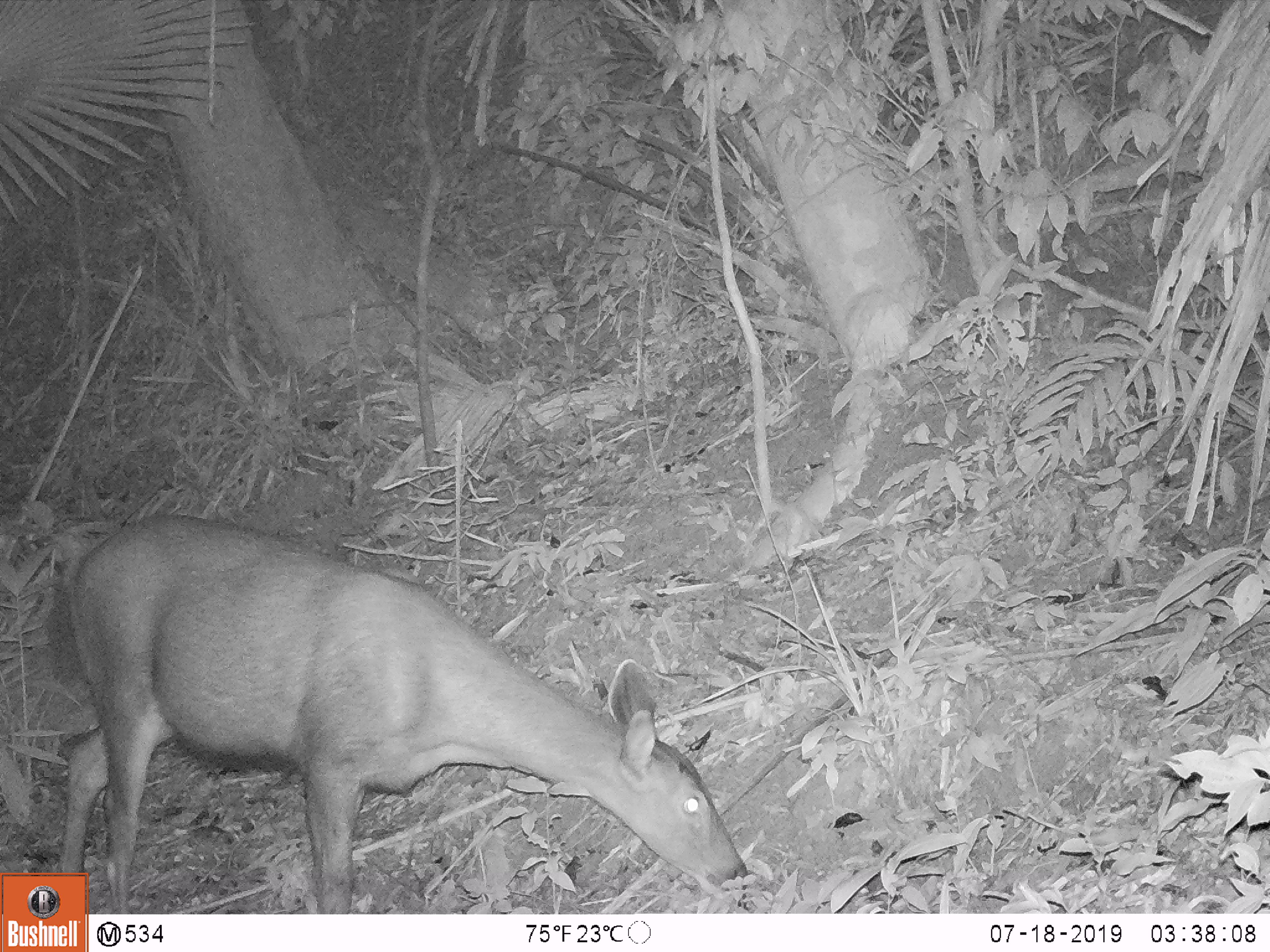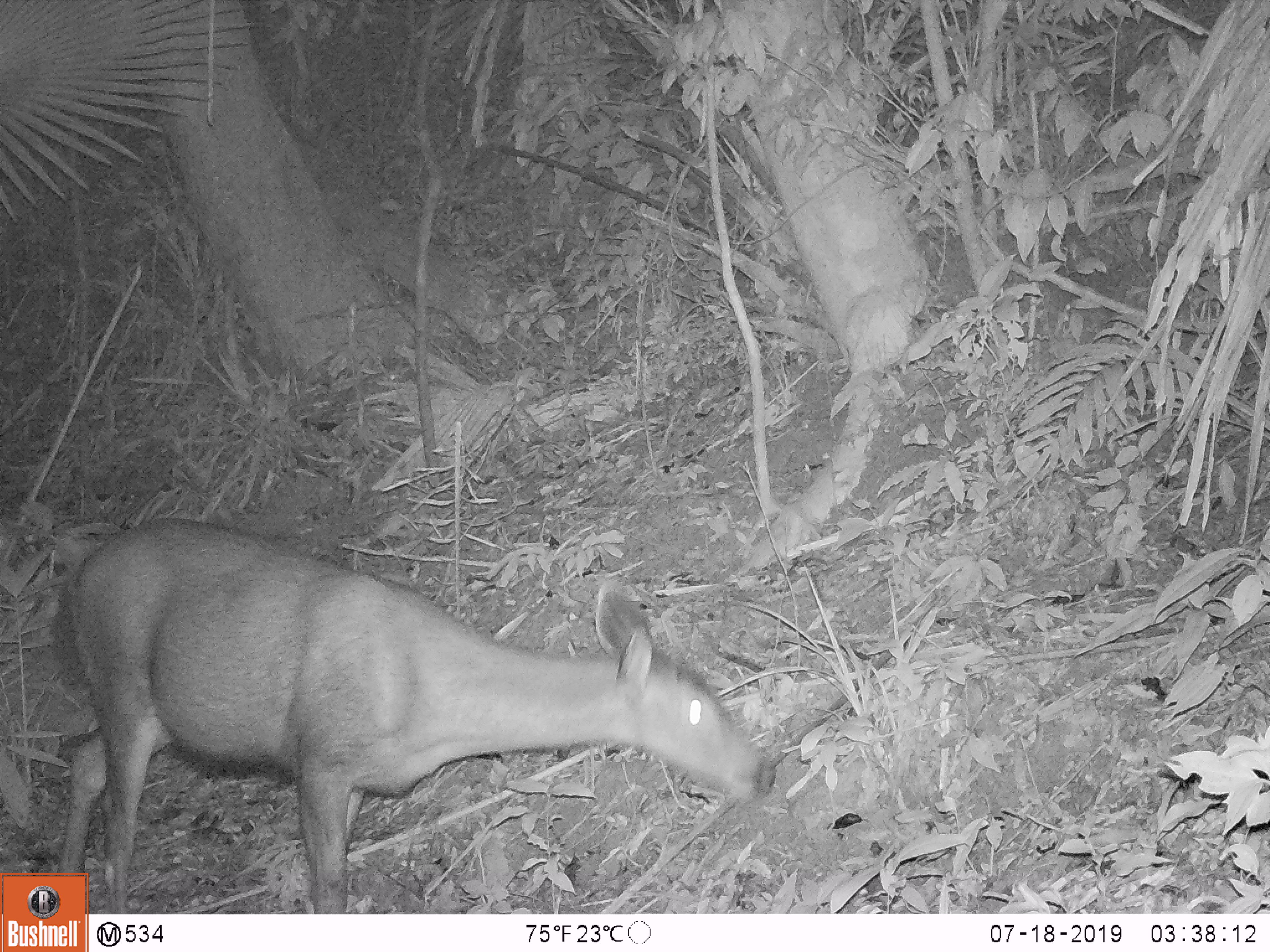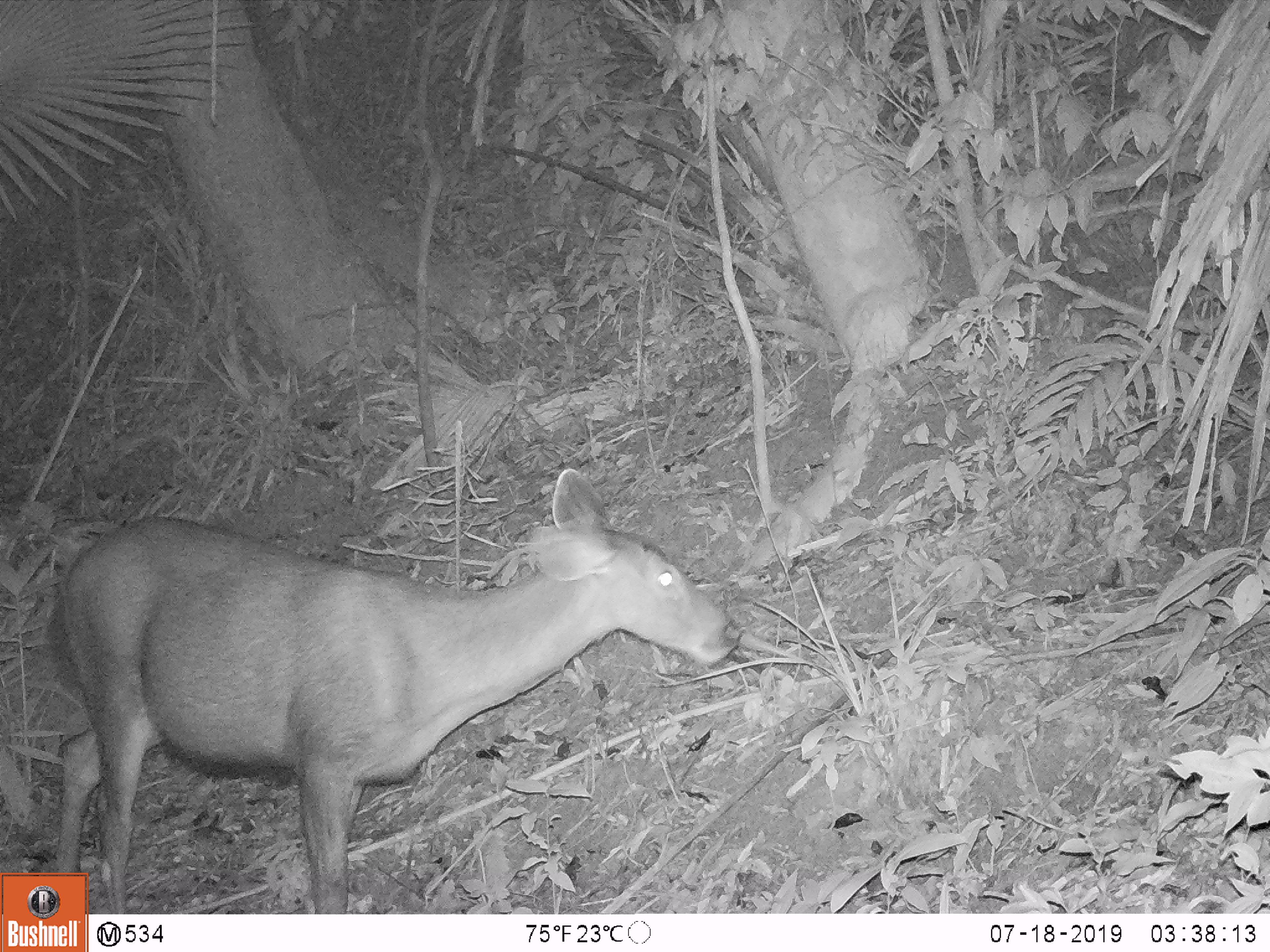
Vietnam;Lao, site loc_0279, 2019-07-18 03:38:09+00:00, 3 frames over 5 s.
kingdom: Animalia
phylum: Chordata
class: Mammalia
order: Artiodactyla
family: Cervidae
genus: Rusa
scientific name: Rusa unicolor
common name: sambar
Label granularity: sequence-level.